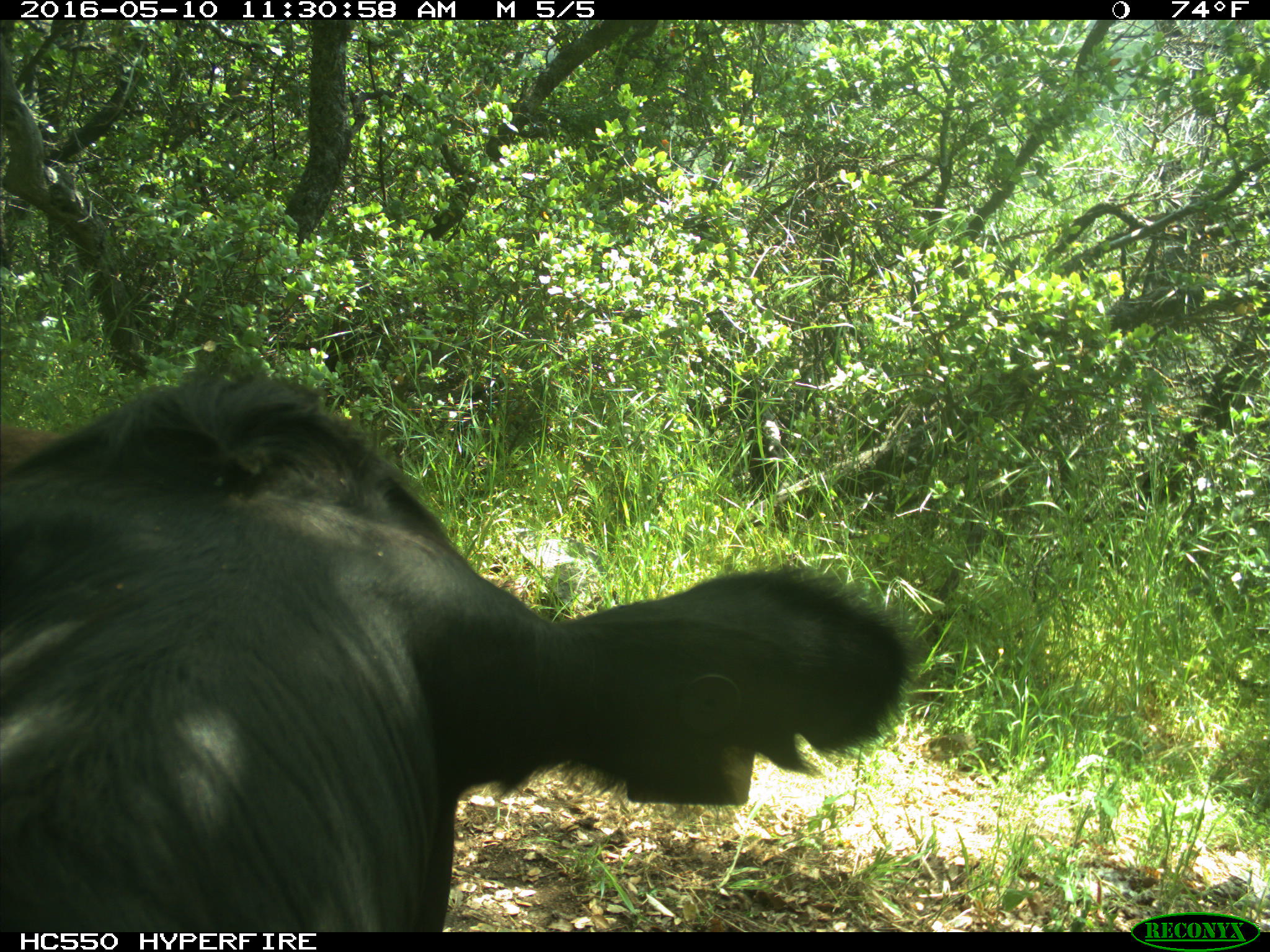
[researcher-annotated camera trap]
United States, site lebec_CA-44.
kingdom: Animalia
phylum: Chordata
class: Mammalia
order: Artiodactyla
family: Bovidae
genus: Bos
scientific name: Bos taurus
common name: domestic cow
Bos taurus (domestic cow).